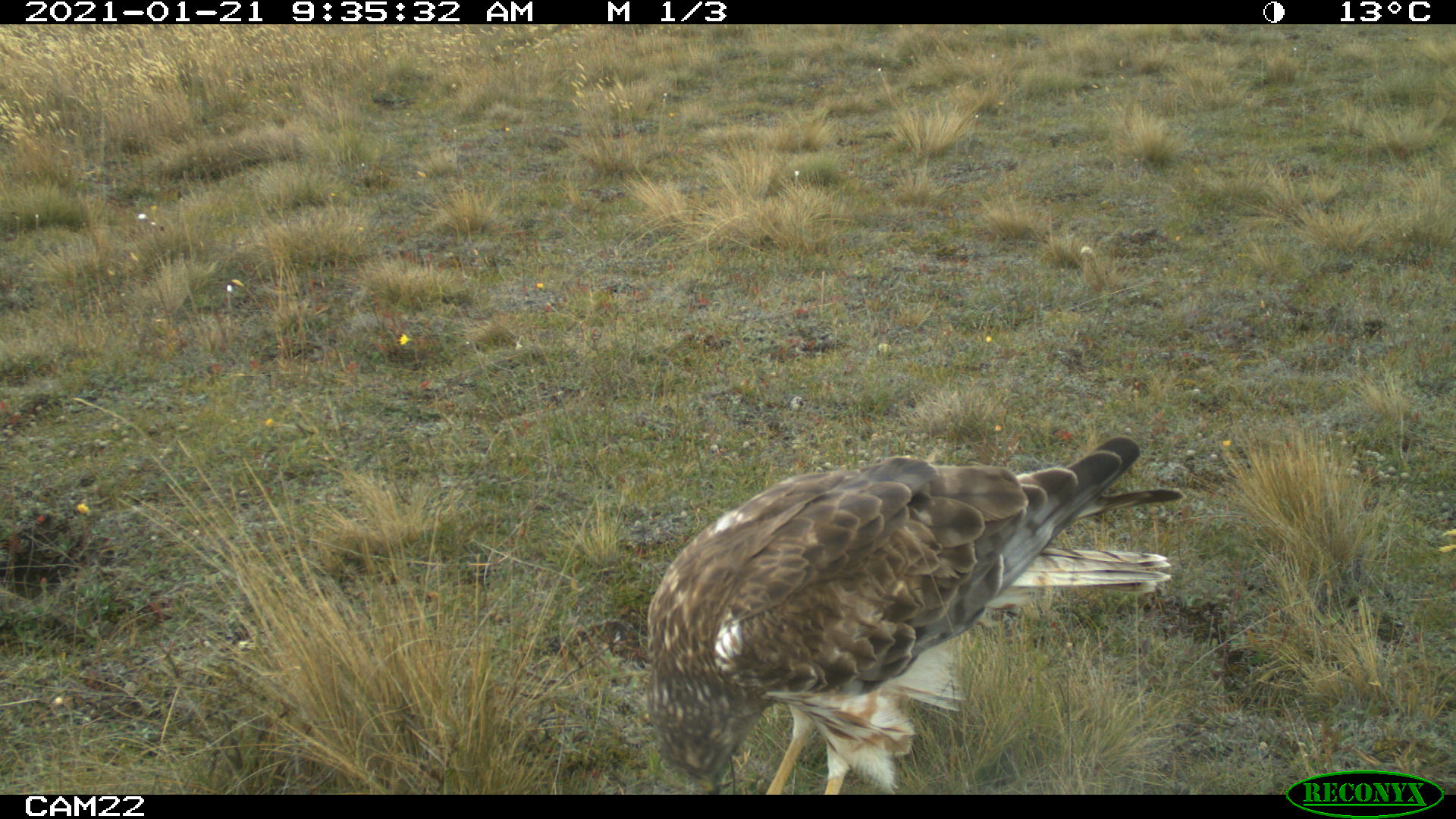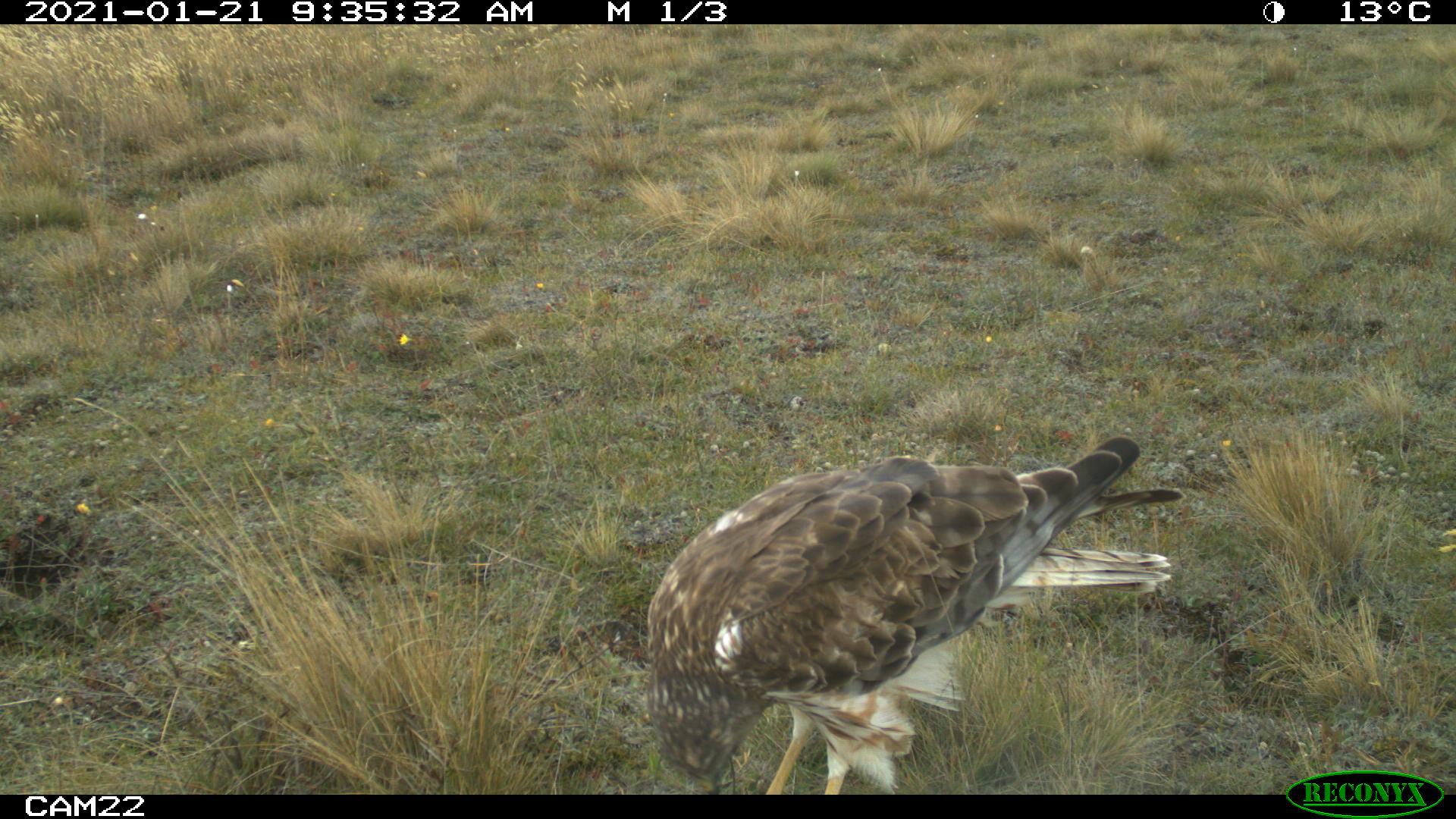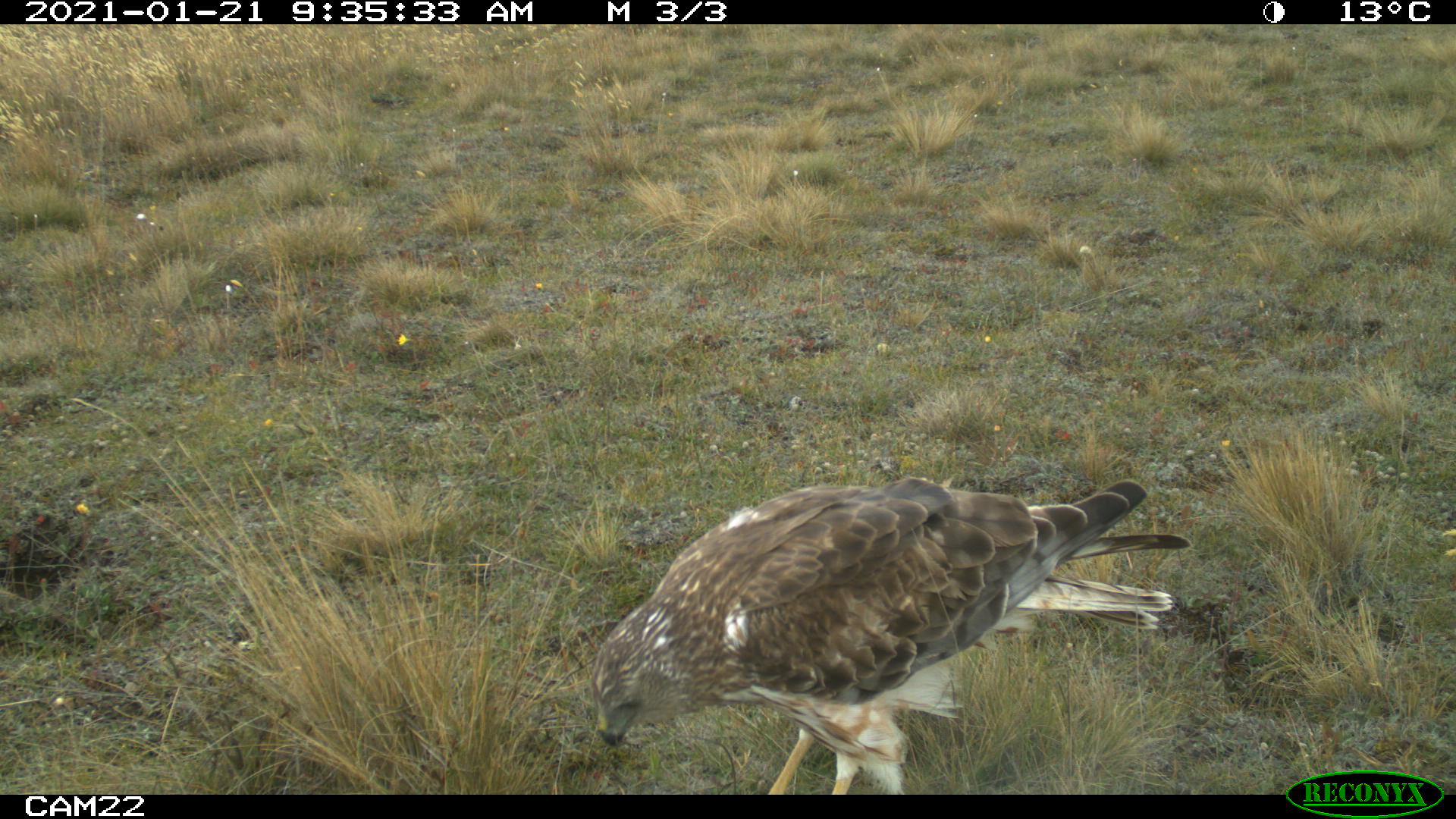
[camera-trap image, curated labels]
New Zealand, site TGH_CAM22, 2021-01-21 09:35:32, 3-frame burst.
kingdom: Animalia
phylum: Chordata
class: Aves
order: Accipitriformes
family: Accipitridae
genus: Circus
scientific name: Circus approximans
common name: swamp harrier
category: harrier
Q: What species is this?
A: Harrier (swamp harrier) (Circus approximans).